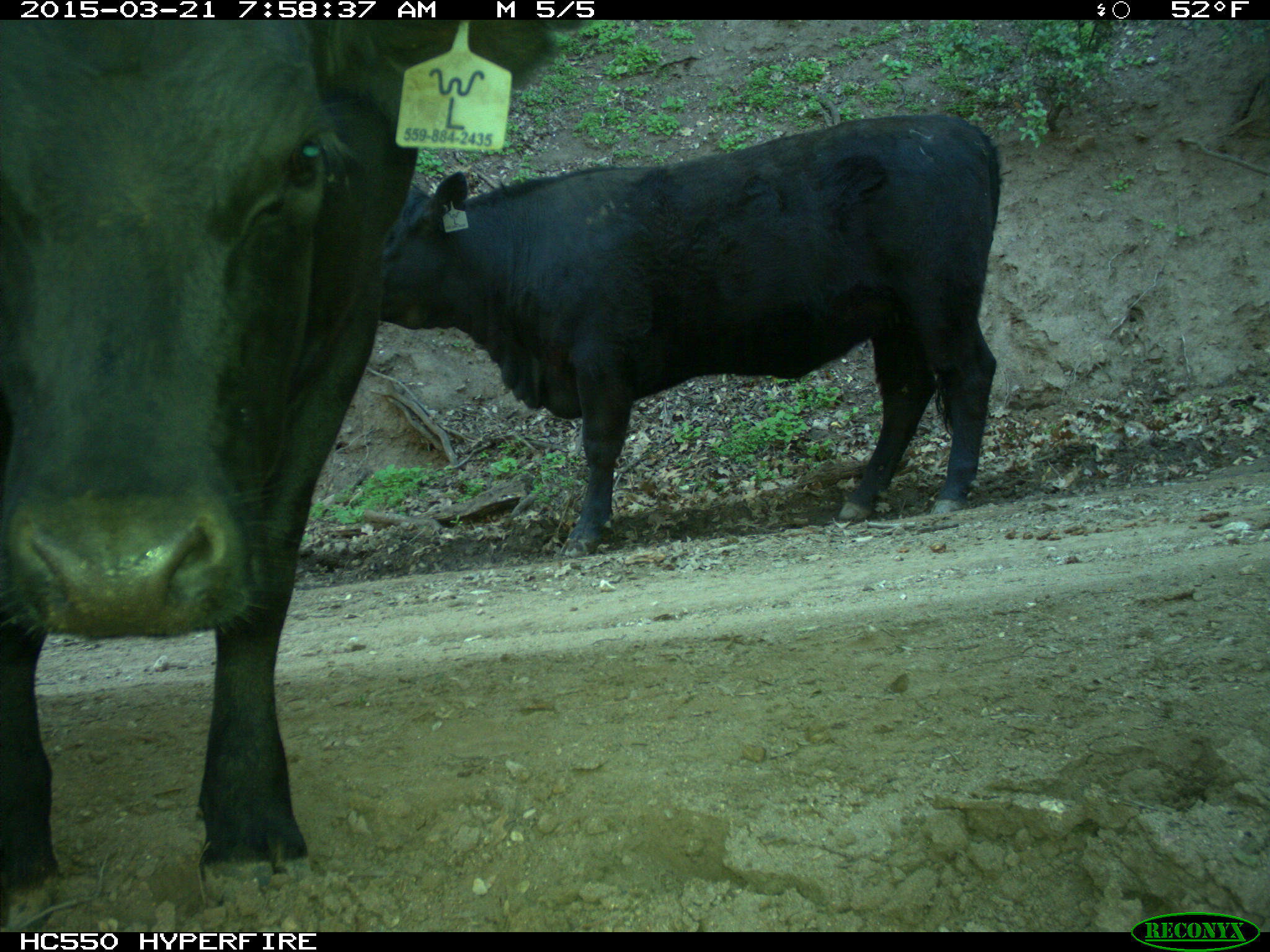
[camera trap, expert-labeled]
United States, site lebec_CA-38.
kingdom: Animalia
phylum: Chordata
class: Mammalia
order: Artiodactyla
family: Bovidae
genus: Bos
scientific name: Bos taurus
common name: domestic cow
Bos taurus (domestic cow).